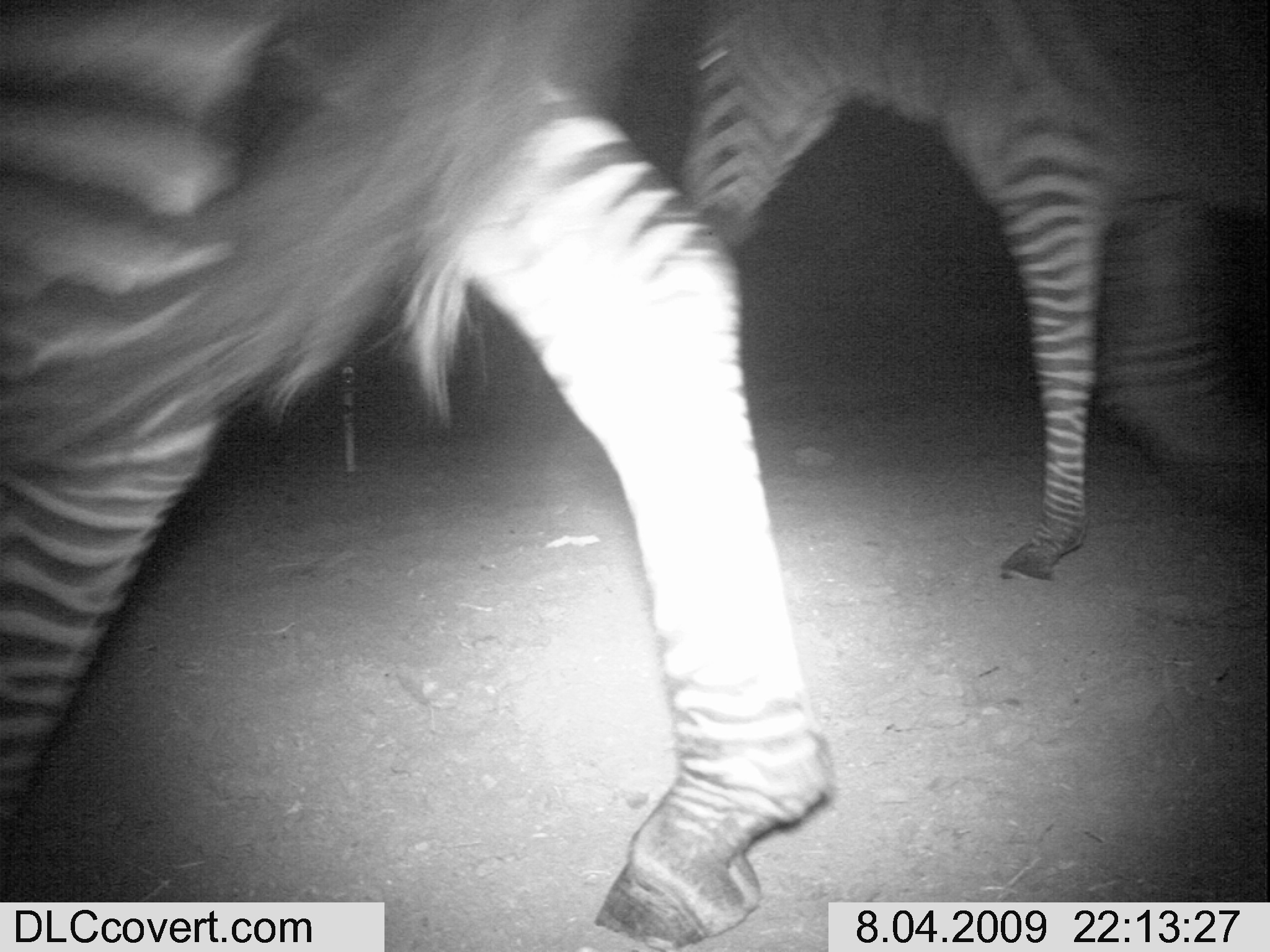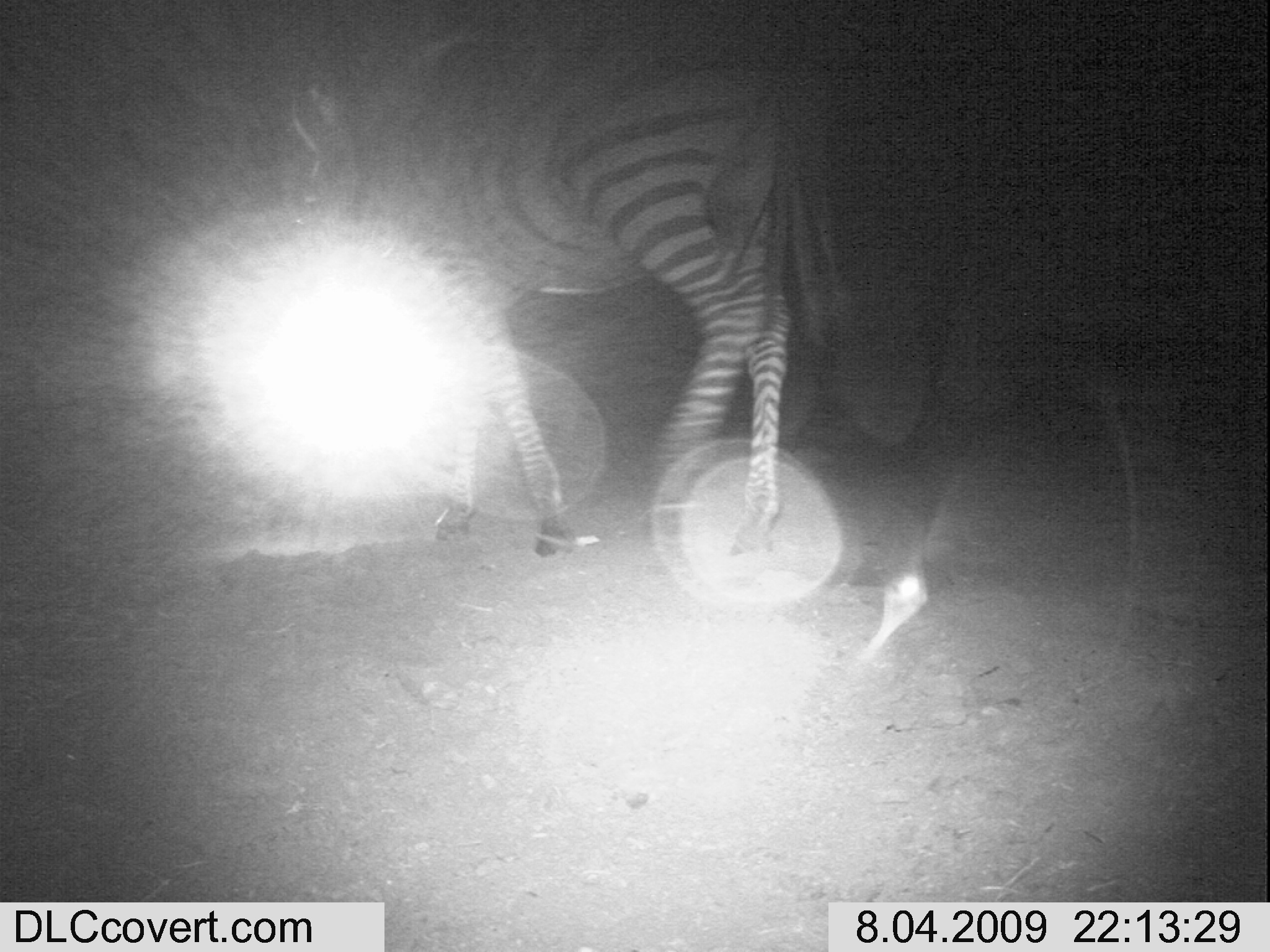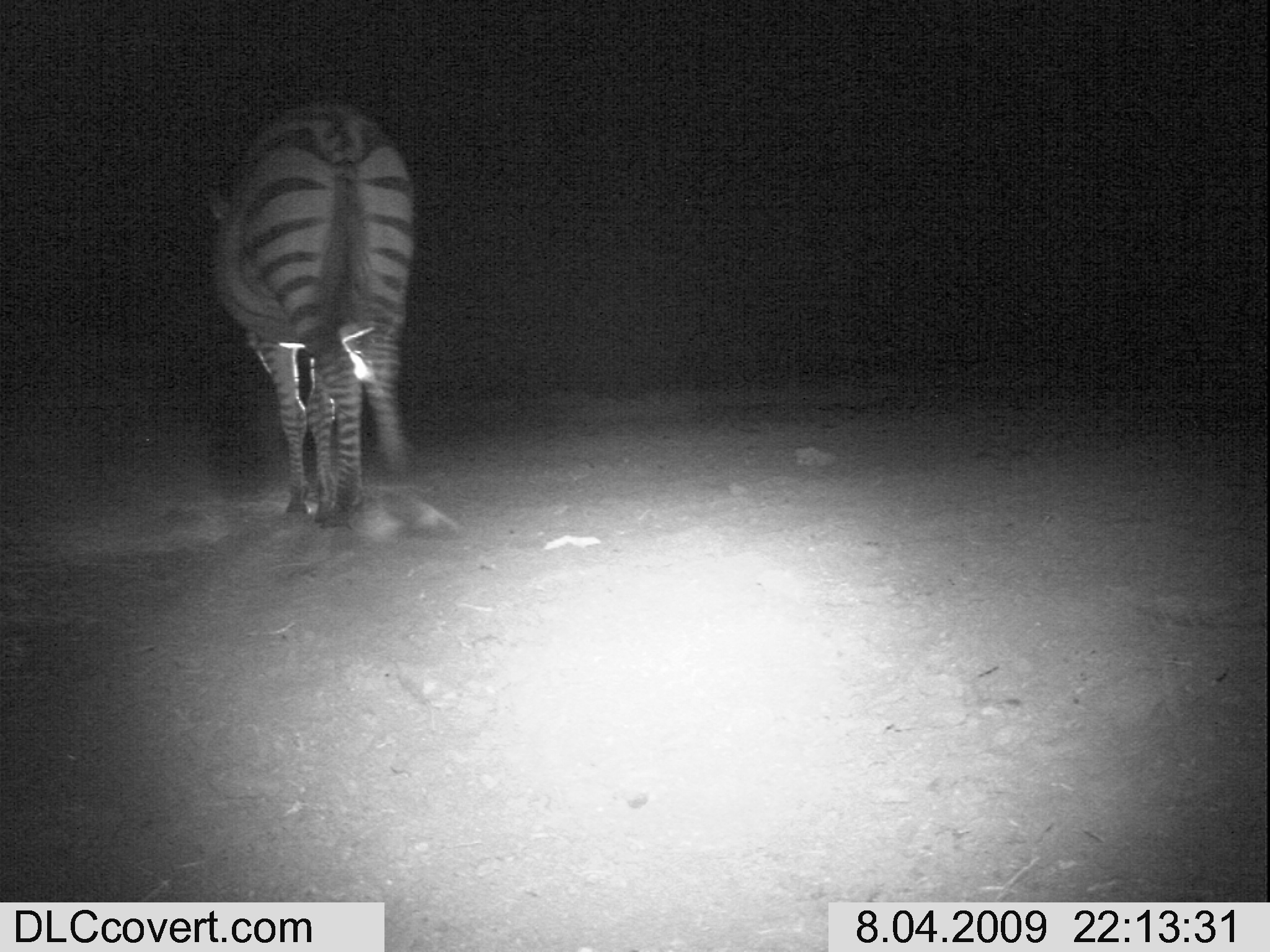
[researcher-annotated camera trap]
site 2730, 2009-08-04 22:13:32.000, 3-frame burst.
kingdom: Animalia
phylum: Chordata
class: Mammalia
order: Perissodactyla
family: Equidae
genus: Equus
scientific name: Equus quagga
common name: plains zebra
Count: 2.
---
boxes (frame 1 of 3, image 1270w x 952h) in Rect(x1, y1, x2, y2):
equus quagga: Rect(0, 0, 836, 949); Rect(675, 0, 1267, 584)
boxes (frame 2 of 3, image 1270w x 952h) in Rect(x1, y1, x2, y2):
equus quagga: Rect(283, 32, 837, 556)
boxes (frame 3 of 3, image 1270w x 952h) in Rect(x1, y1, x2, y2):
equus quagga: Rect(205, 103, 417, 536)